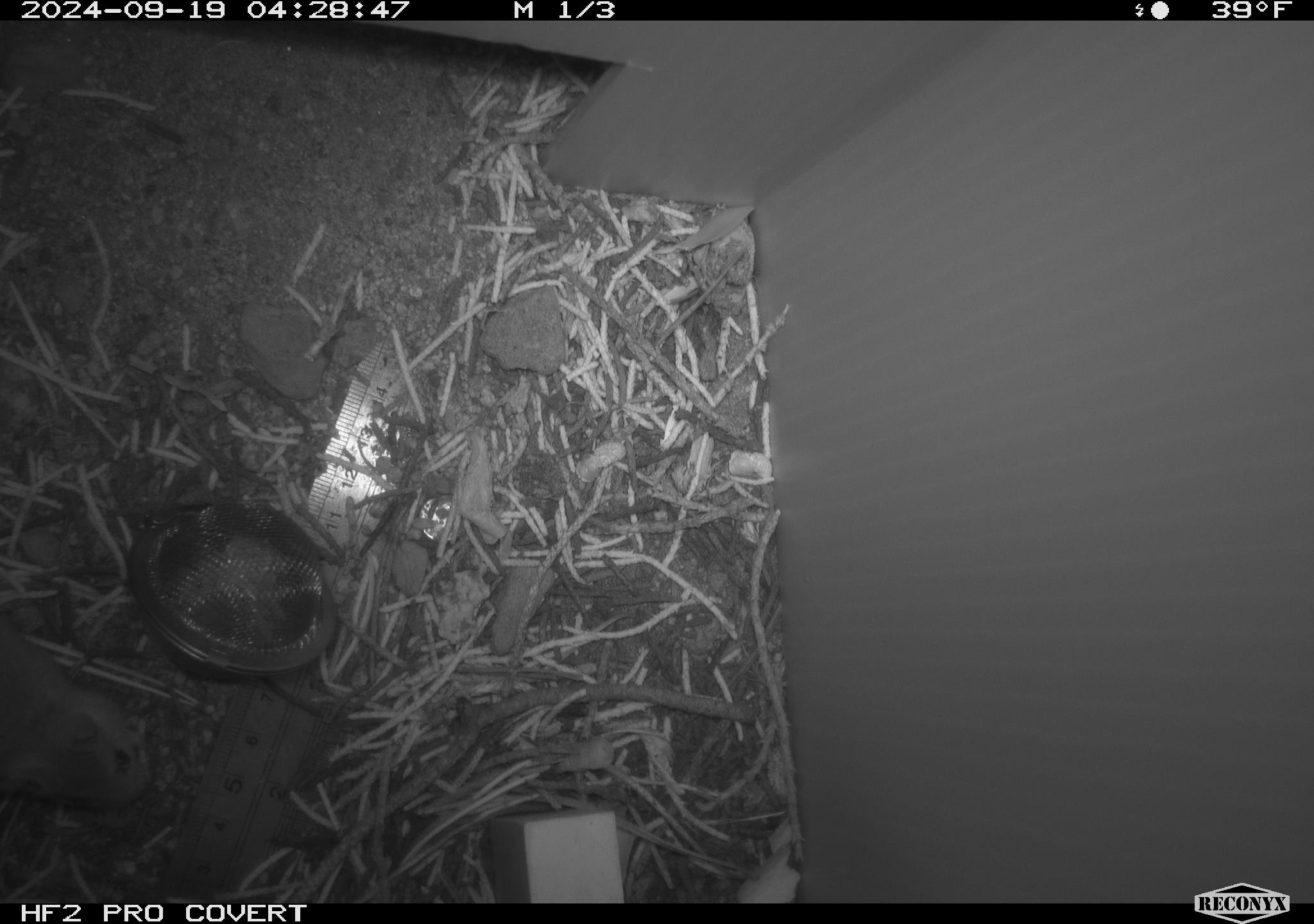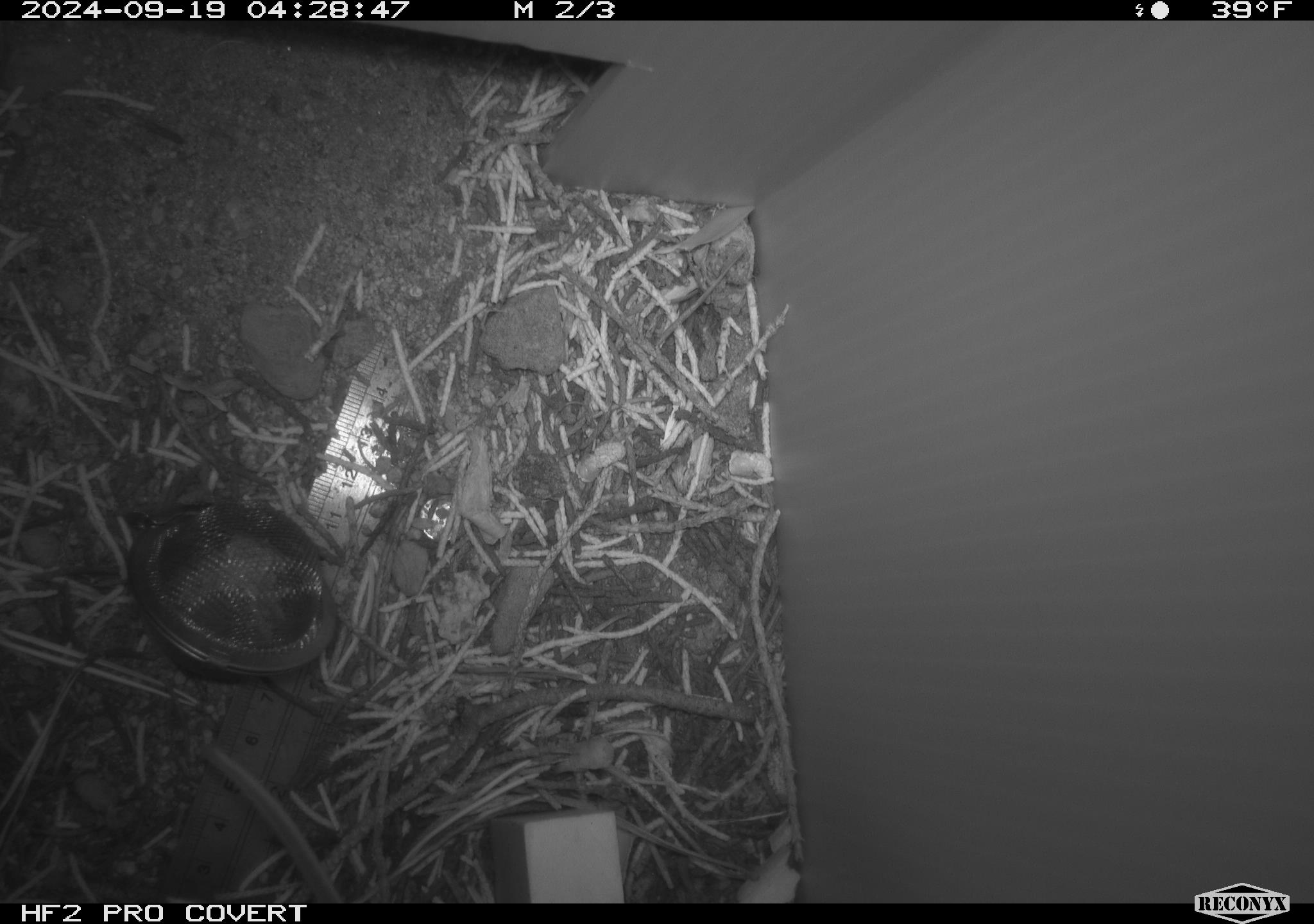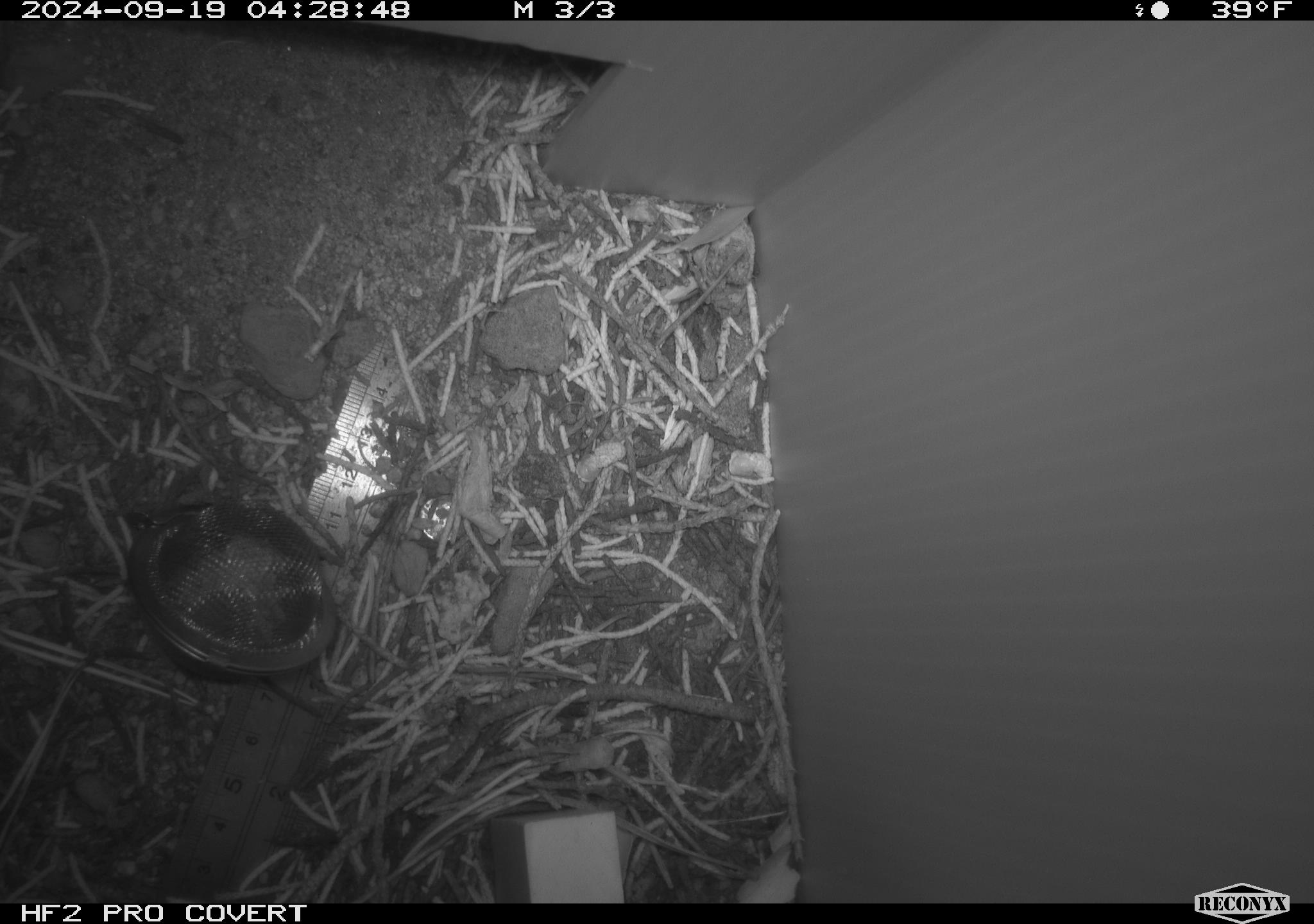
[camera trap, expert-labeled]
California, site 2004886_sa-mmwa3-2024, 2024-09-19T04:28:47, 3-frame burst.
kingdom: Animalia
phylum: Chordata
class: Mammalia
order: Rodentia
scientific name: Rodentia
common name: mouse species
Mouse species (Rodentia).